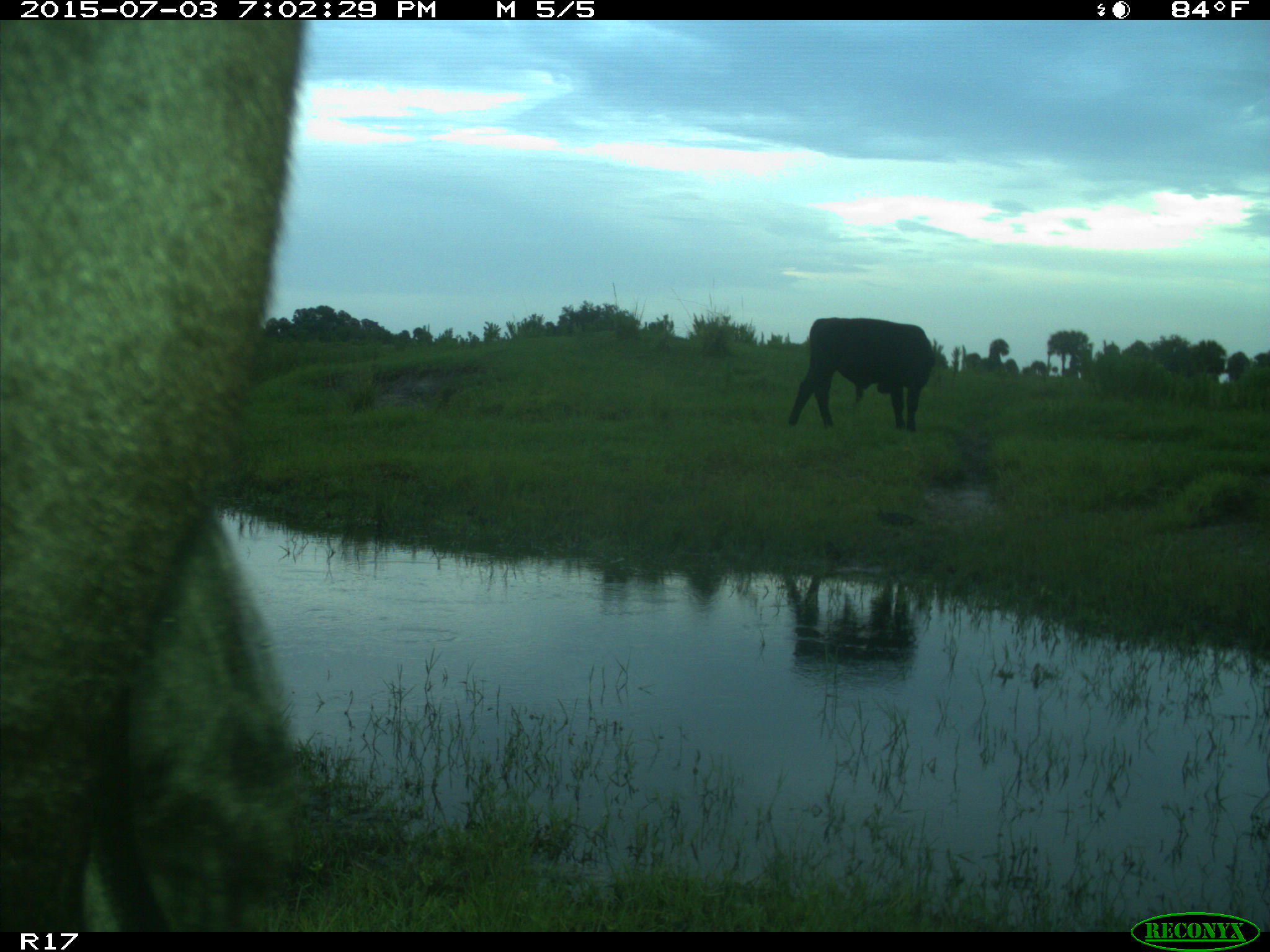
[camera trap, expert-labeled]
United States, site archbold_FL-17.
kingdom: Animalia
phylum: Chordata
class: Mammalia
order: Artiodactyla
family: Bovidae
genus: Bos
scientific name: Bos taurus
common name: domestic cow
Bos taurus (domestic cow).